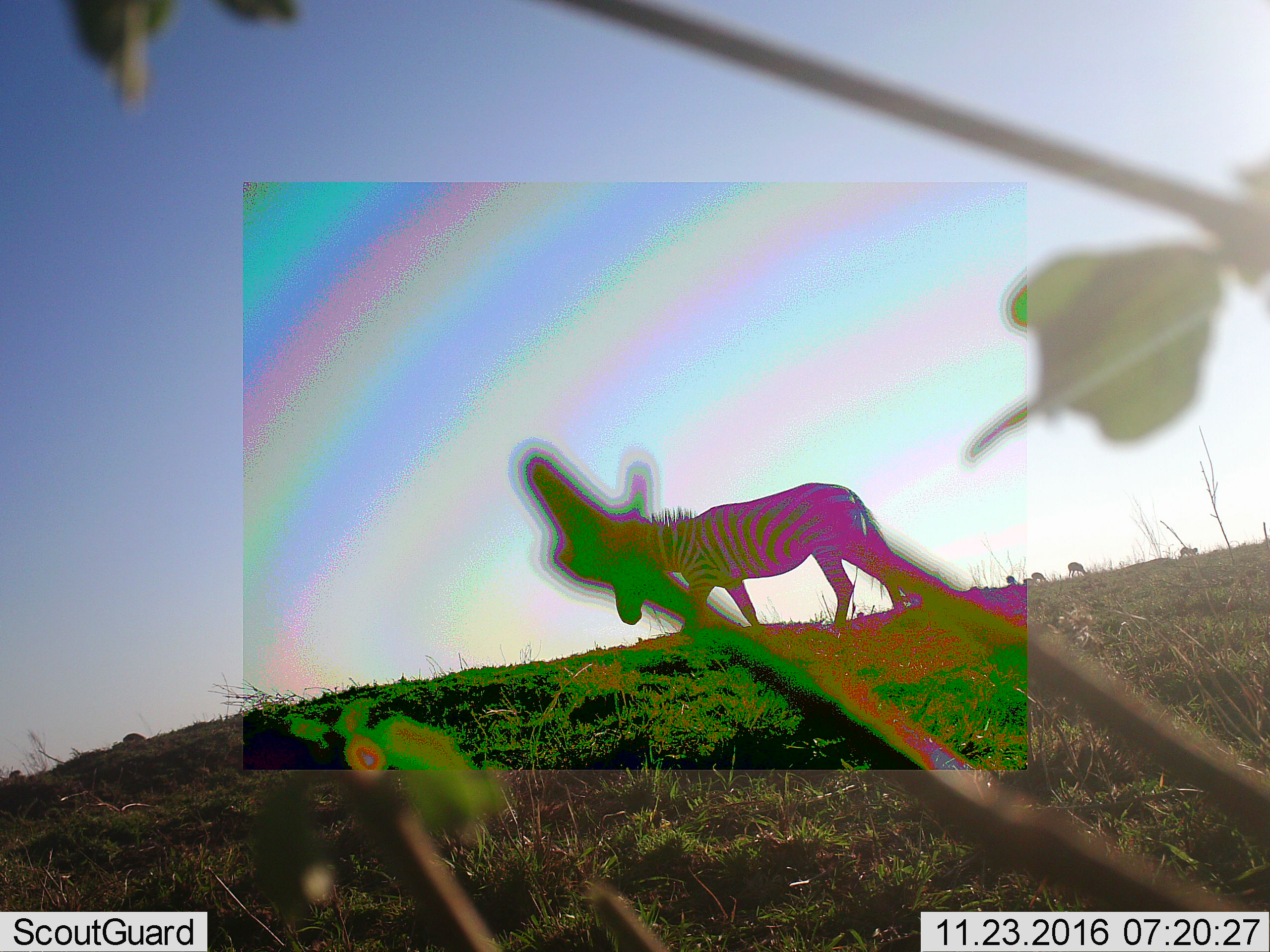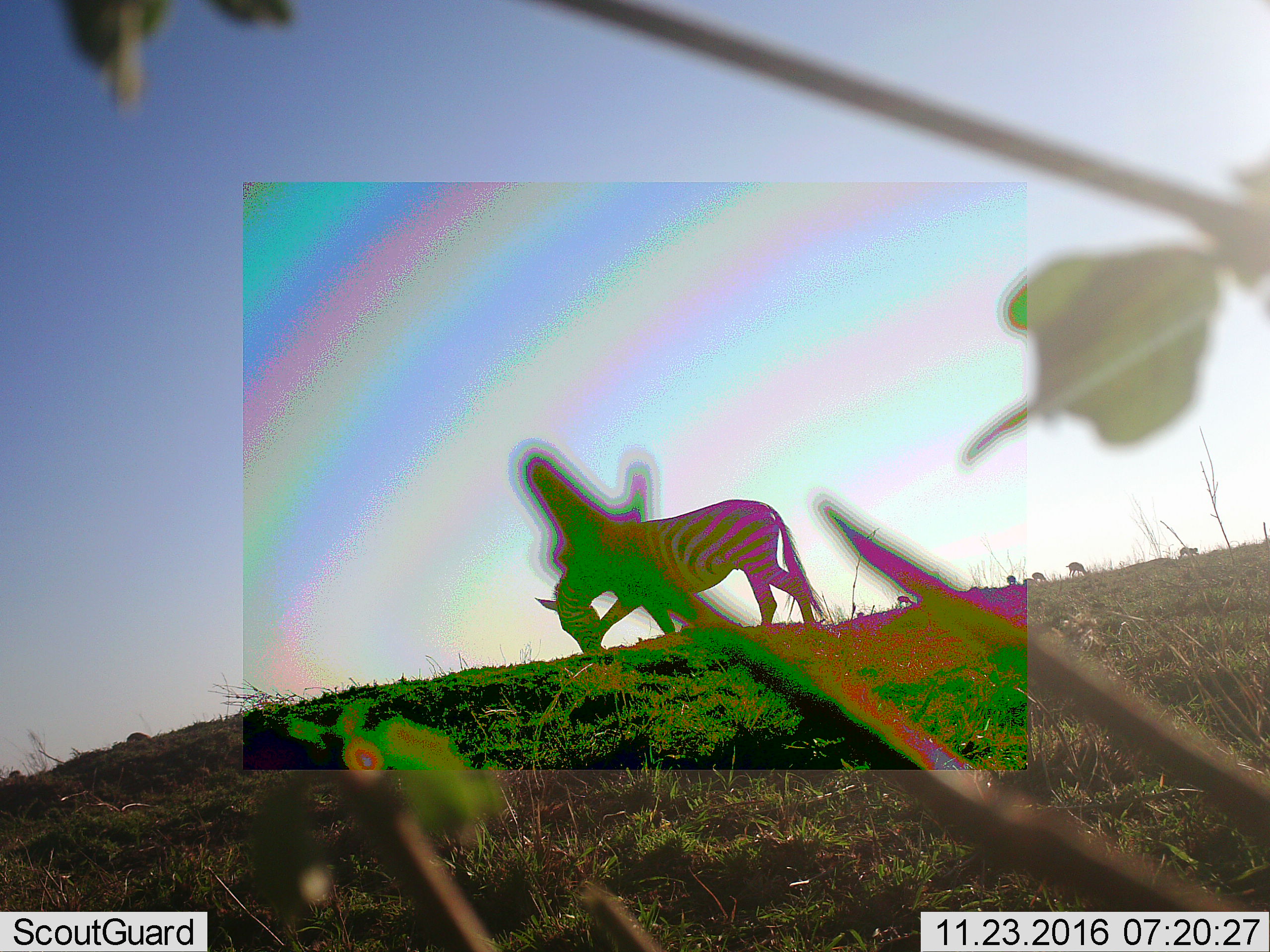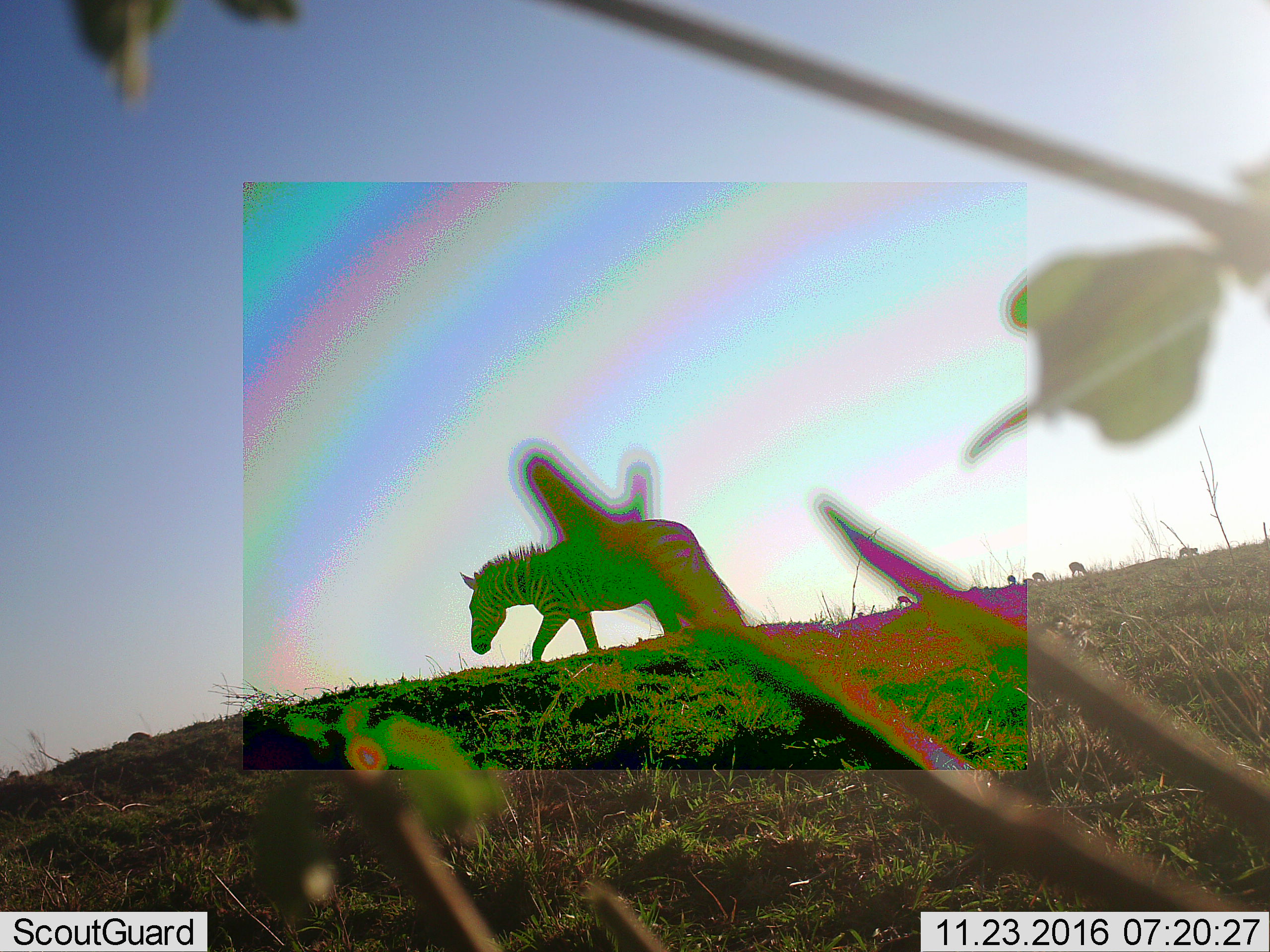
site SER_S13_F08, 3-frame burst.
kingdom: Animalia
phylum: Chordata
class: Mammalia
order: Perissodactyla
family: Equidae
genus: Equus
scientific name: Equus quagga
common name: plains zebra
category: zebraplains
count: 1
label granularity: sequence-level